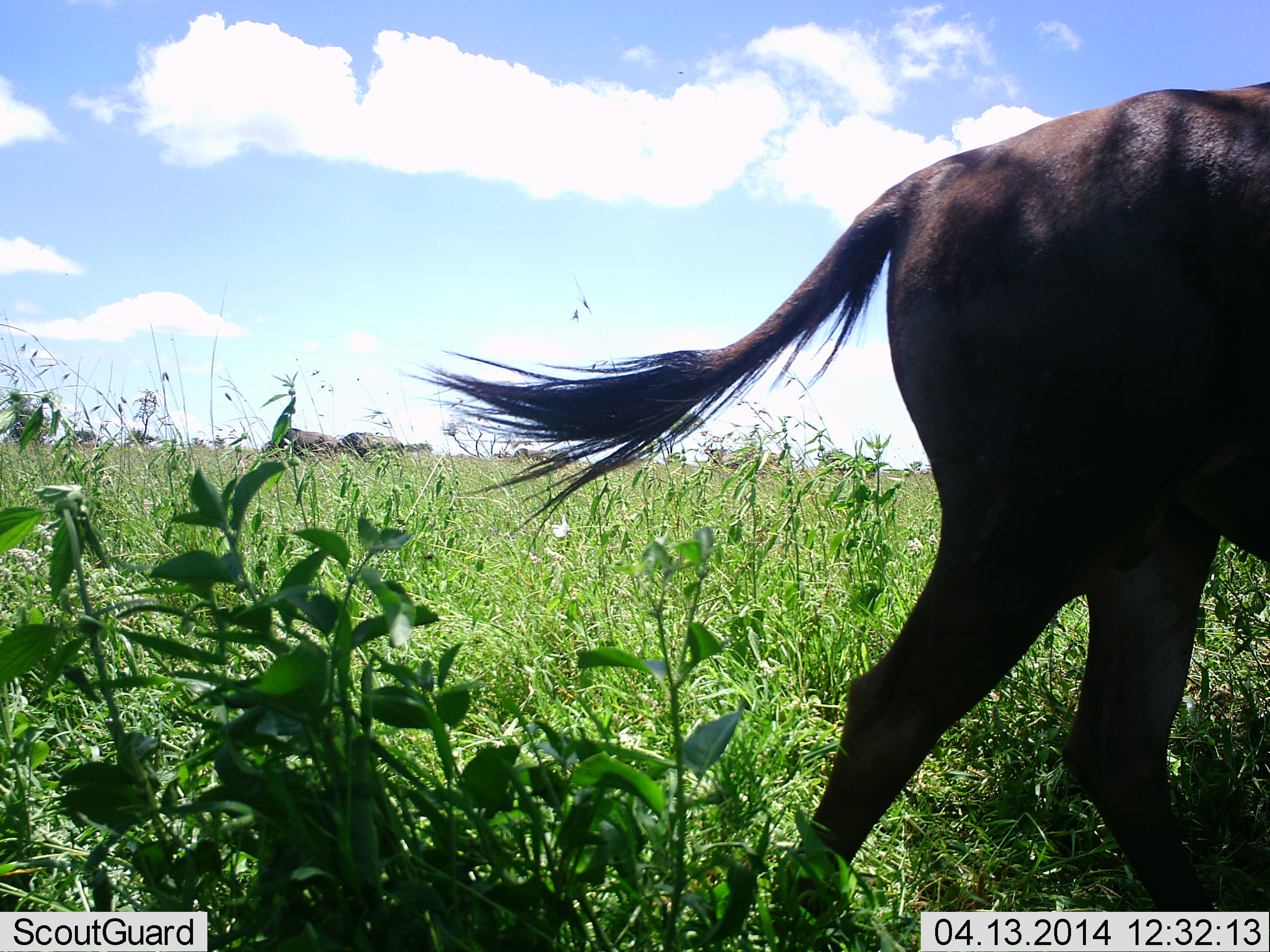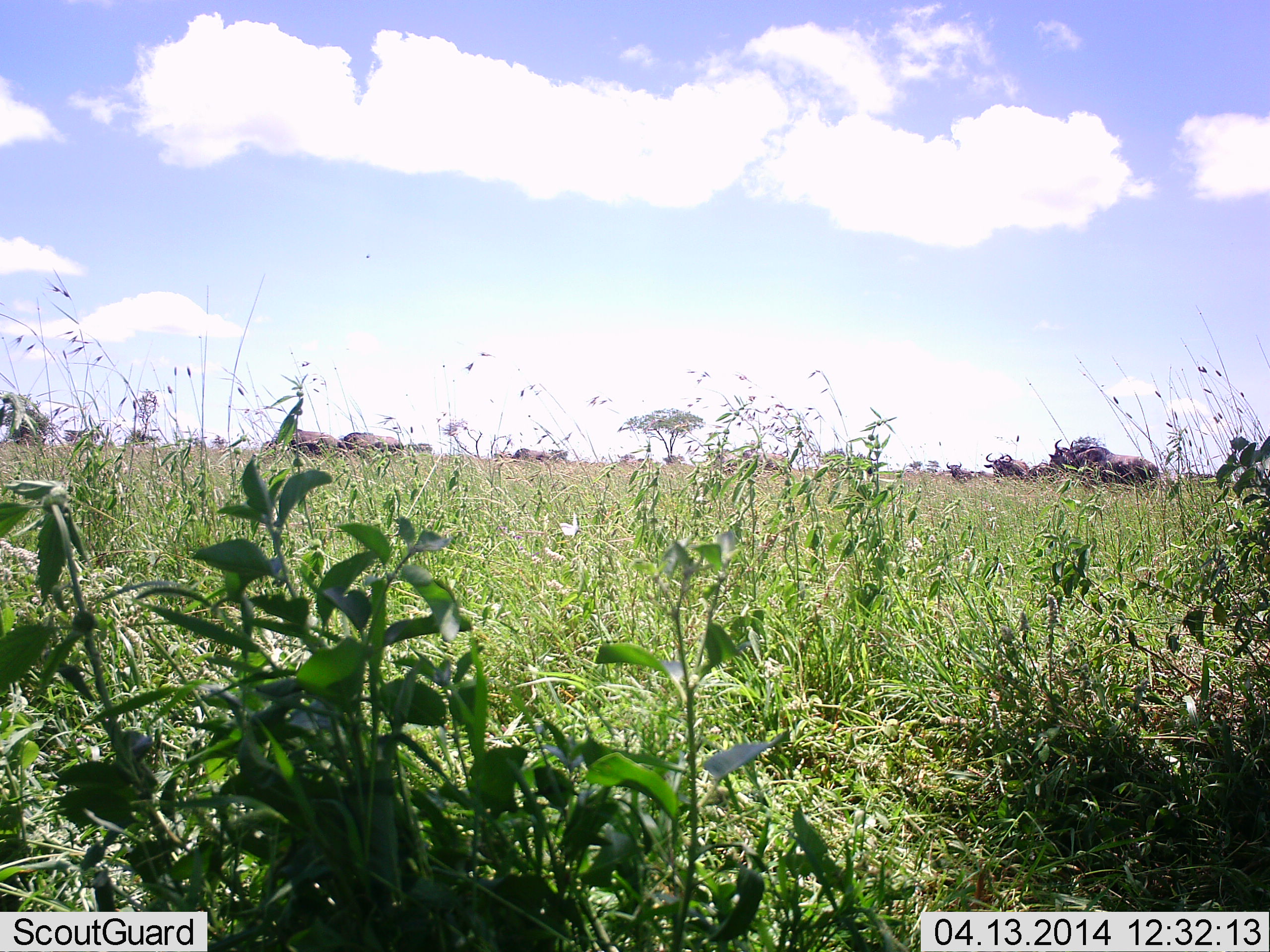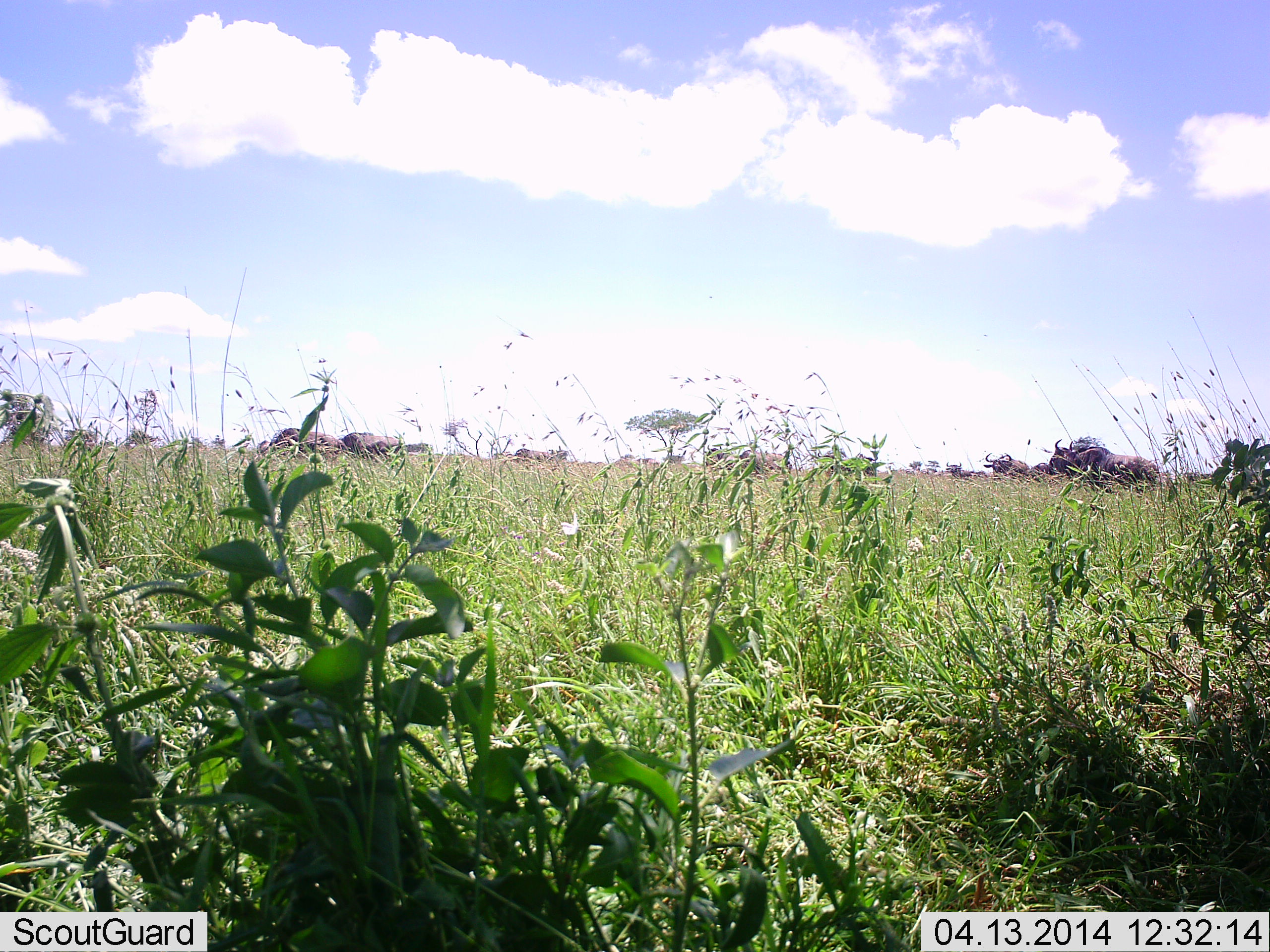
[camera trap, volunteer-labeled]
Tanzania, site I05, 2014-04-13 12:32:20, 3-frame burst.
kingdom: Animalia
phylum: Chordata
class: Mammalia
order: Artiodactyla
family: Bovidae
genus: Connochaetes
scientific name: Connochaetes taurinus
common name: blue wildebeest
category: wildebeest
Wildebeest (blue wildebeest) (Connochaetes taurinus), count 10. Behavior (volunteer vote fractions): standing 59%, resting 14%, moving 95%, interacting 0%. Young present (vote fraction): 0%. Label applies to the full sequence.